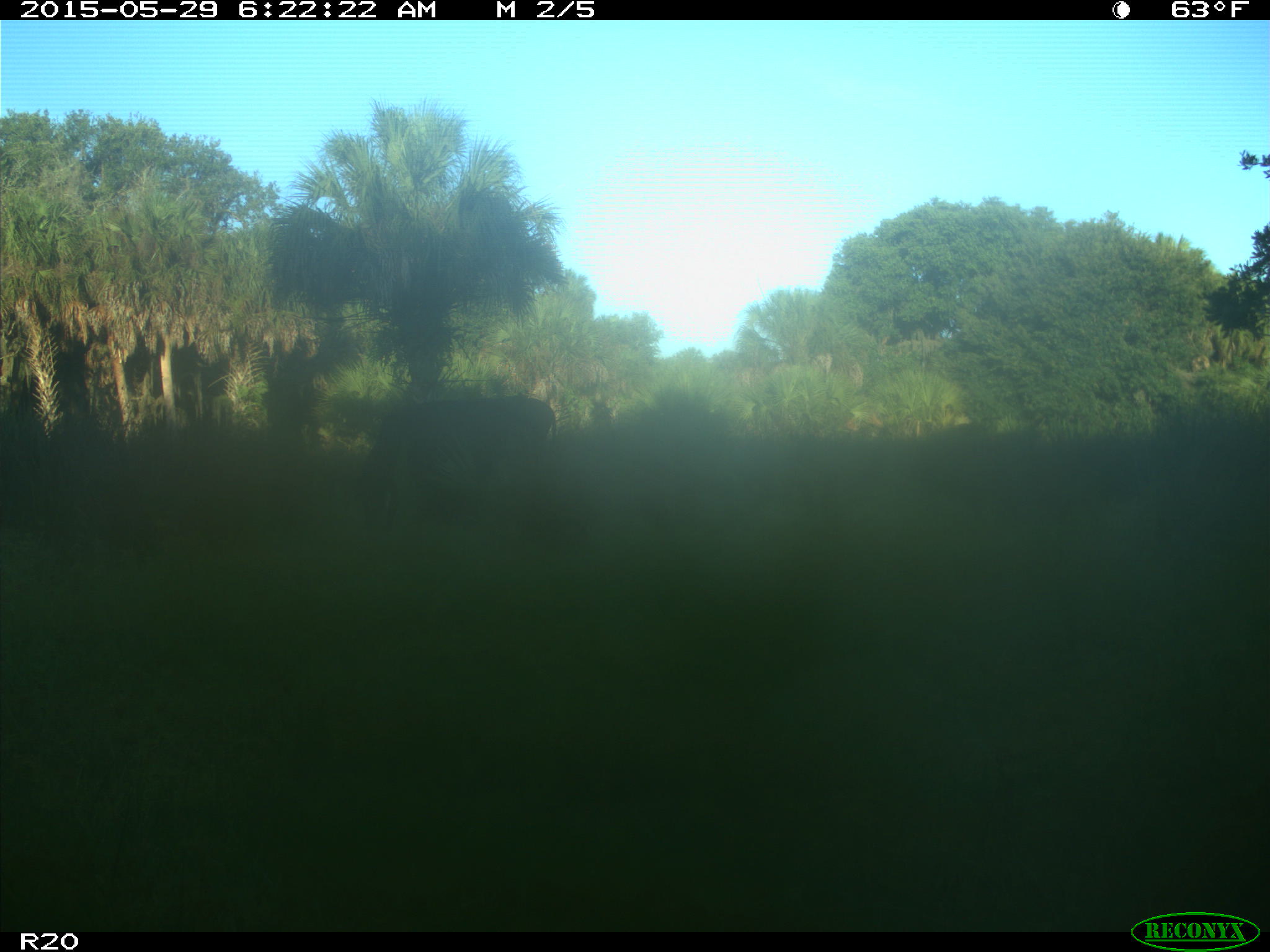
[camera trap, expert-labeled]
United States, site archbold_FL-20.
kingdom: Animalia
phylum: Chordata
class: Mammalia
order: Artiodactyla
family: Bovidae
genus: Bos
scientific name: Bos taurus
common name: domestic cow